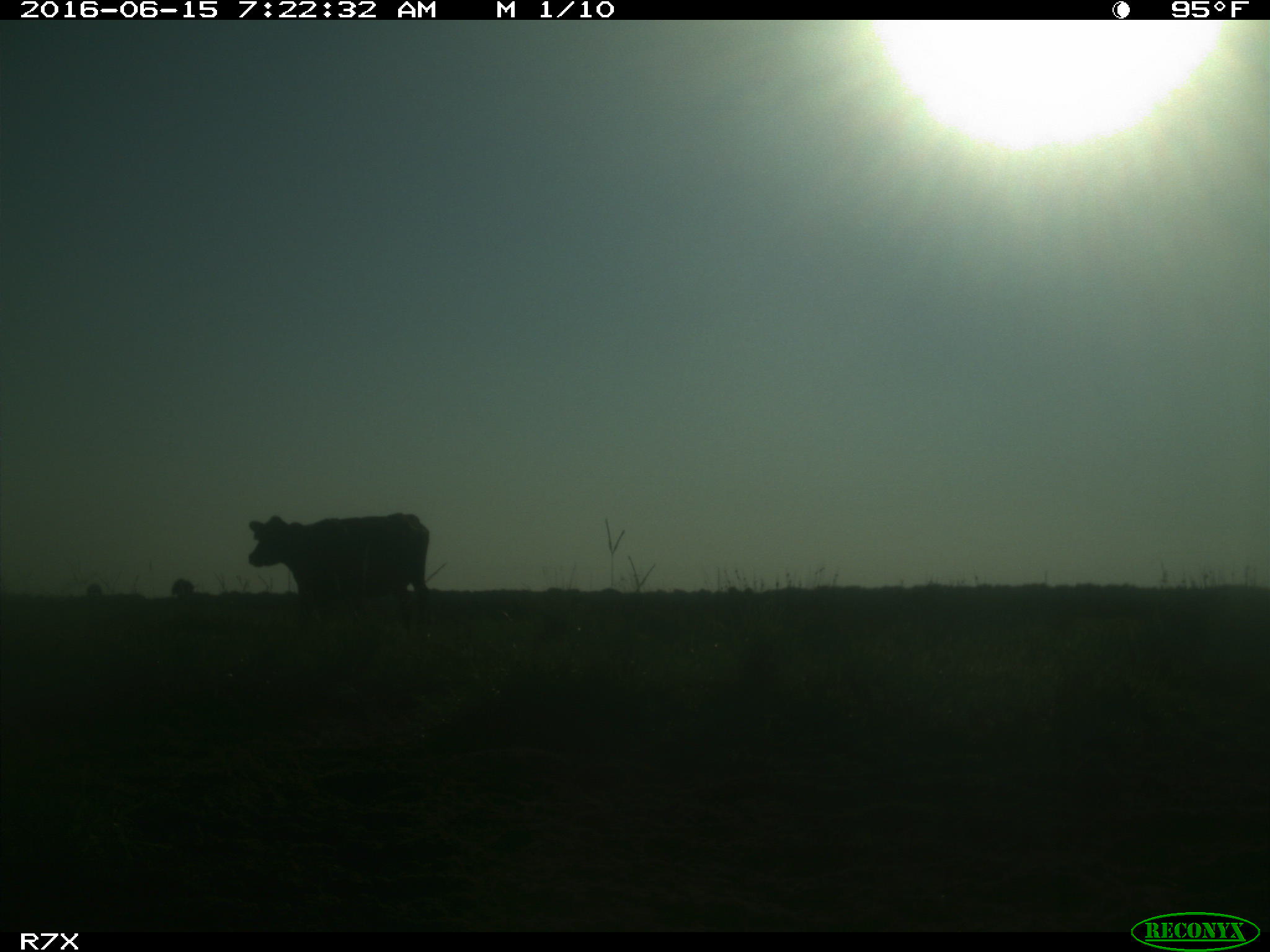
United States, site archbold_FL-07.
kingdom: Animalia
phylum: Chordata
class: Mammalia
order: Artiodactyla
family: Bovidae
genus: Bos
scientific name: Bos taurus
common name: domestic cow